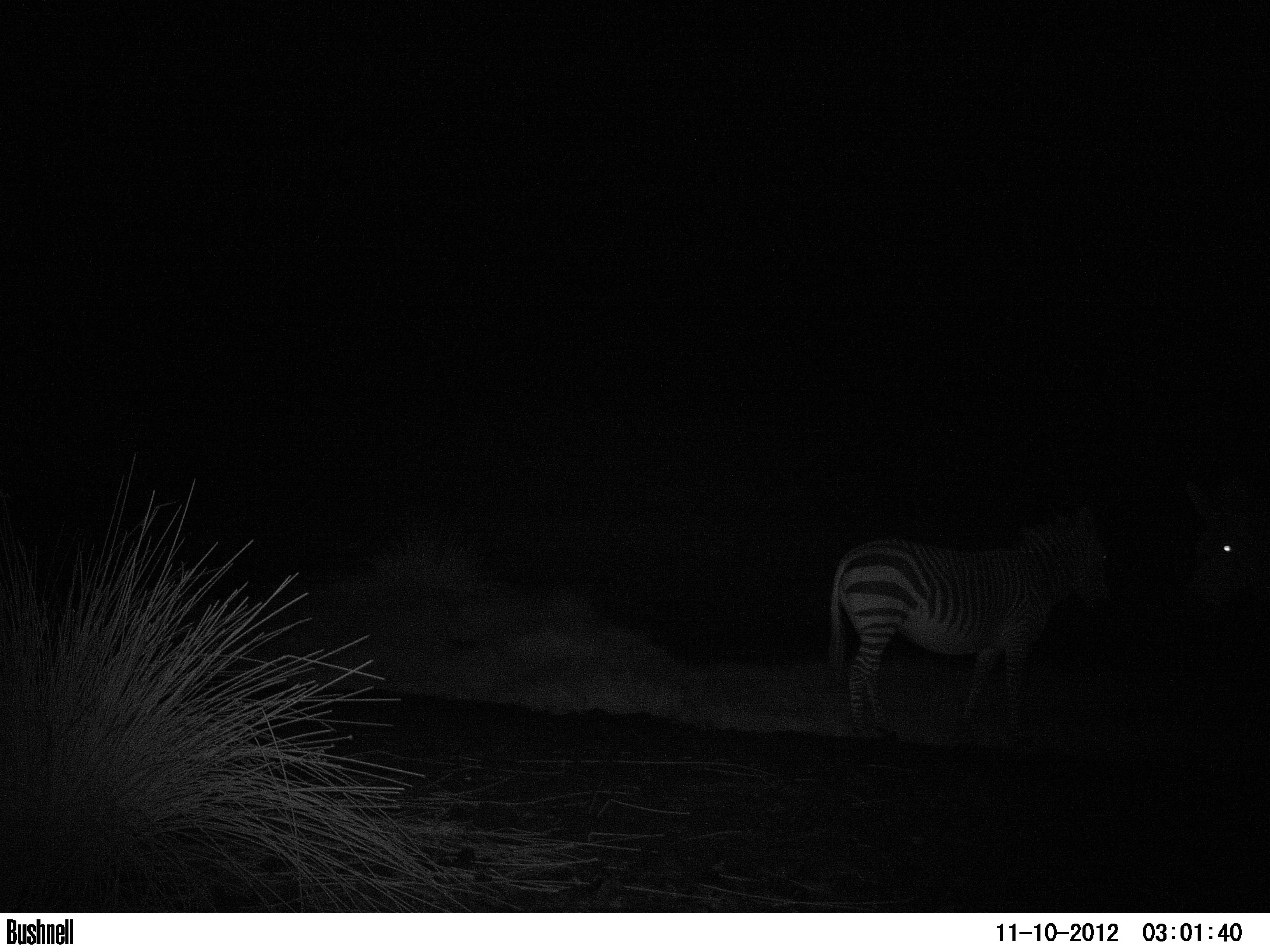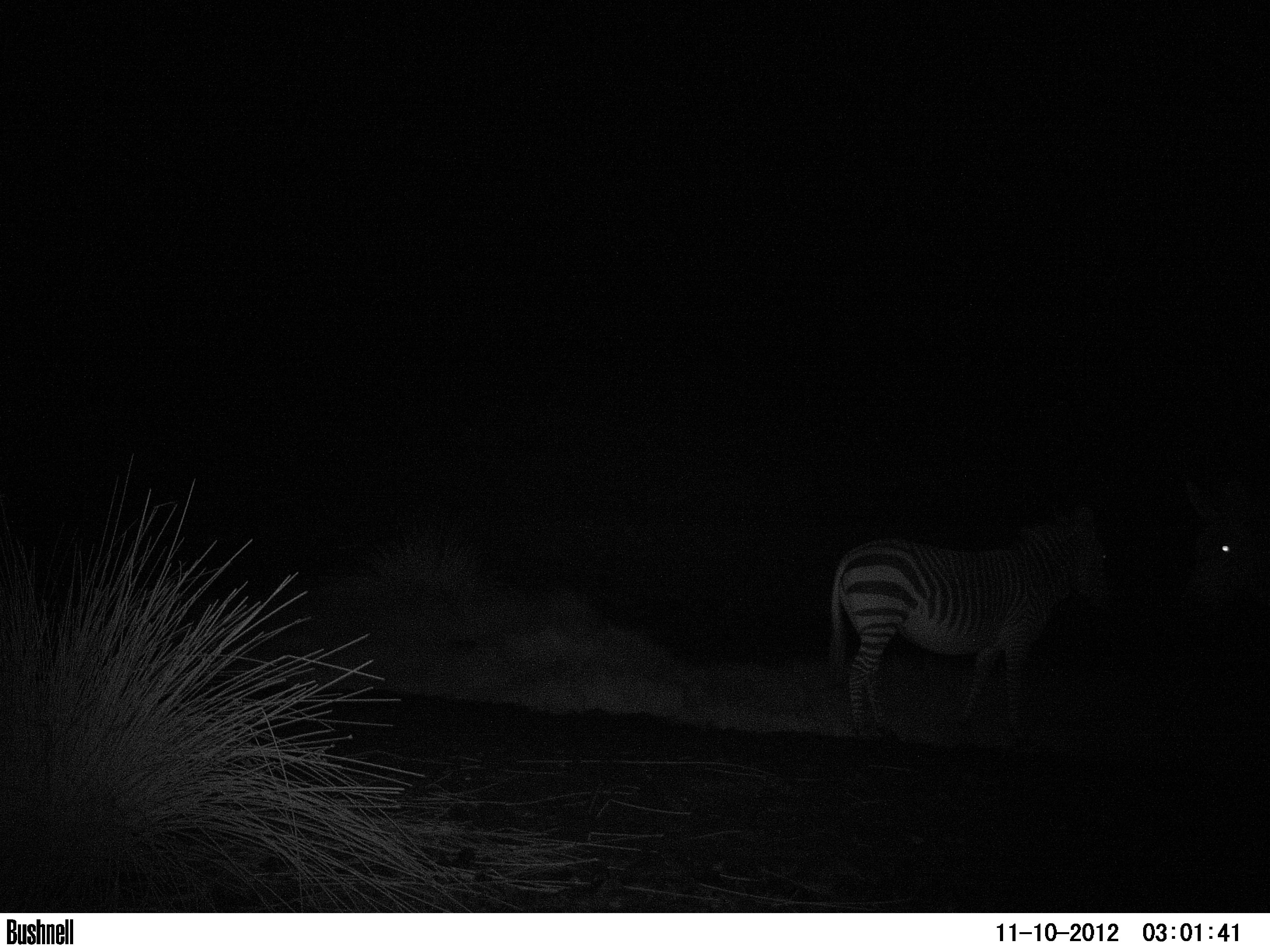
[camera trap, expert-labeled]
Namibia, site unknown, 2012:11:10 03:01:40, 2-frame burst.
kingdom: Animalia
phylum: Chordata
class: Mammalia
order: Perissodactyla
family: Equidae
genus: Equus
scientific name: Equus zebra hartmannae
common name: hartmann's mountain zebra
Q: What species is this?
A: Equus zebra hartmannae (hartmann's mountain zebra).